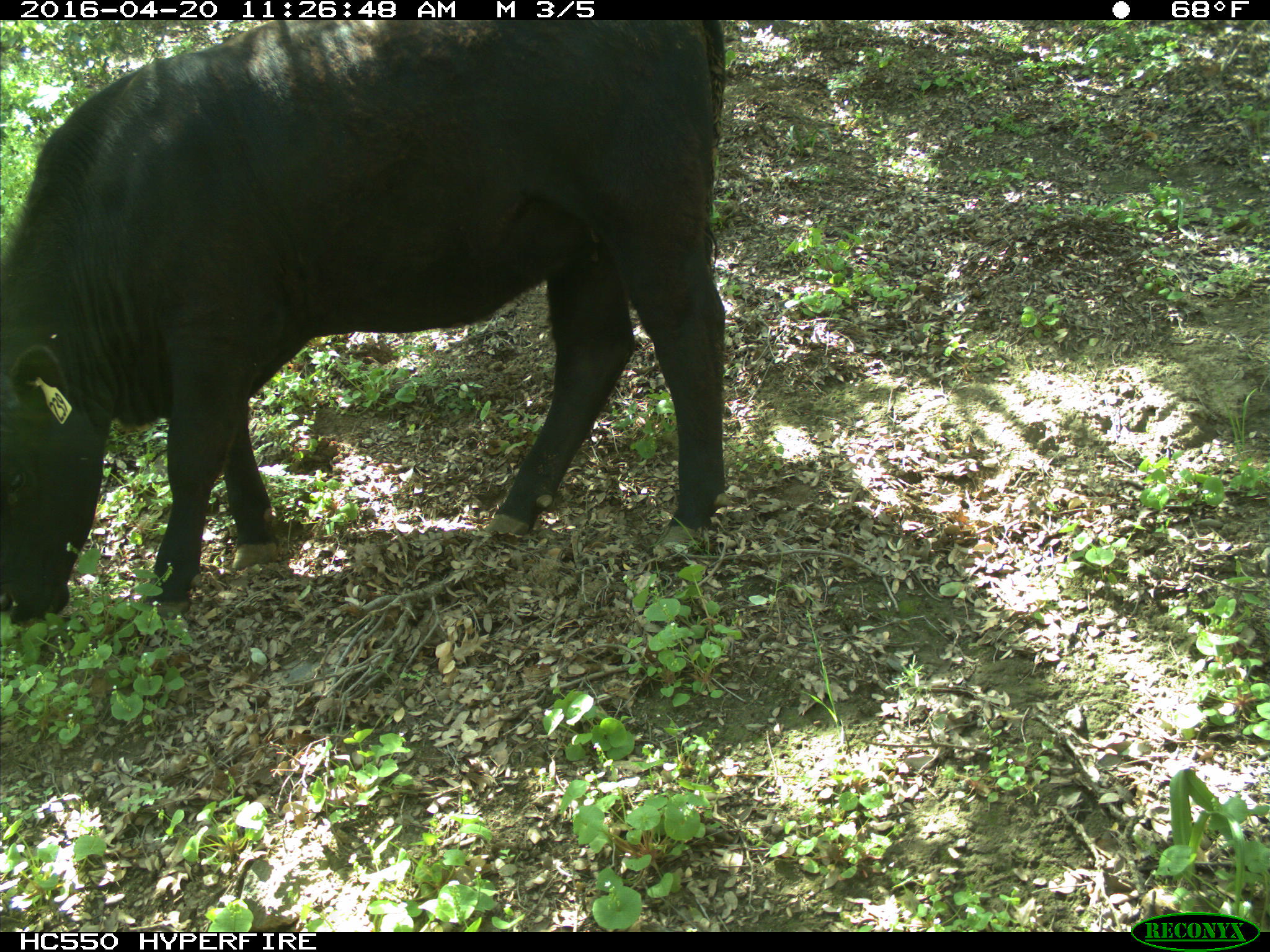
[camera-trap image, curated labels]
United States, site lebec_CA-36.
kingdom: Animalia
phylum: Chordata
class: Mammalia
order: Artiodactyla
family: Bovidae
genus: Bos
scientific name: Bos taurus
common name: domestic cow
Bos taurus (domestic cow).